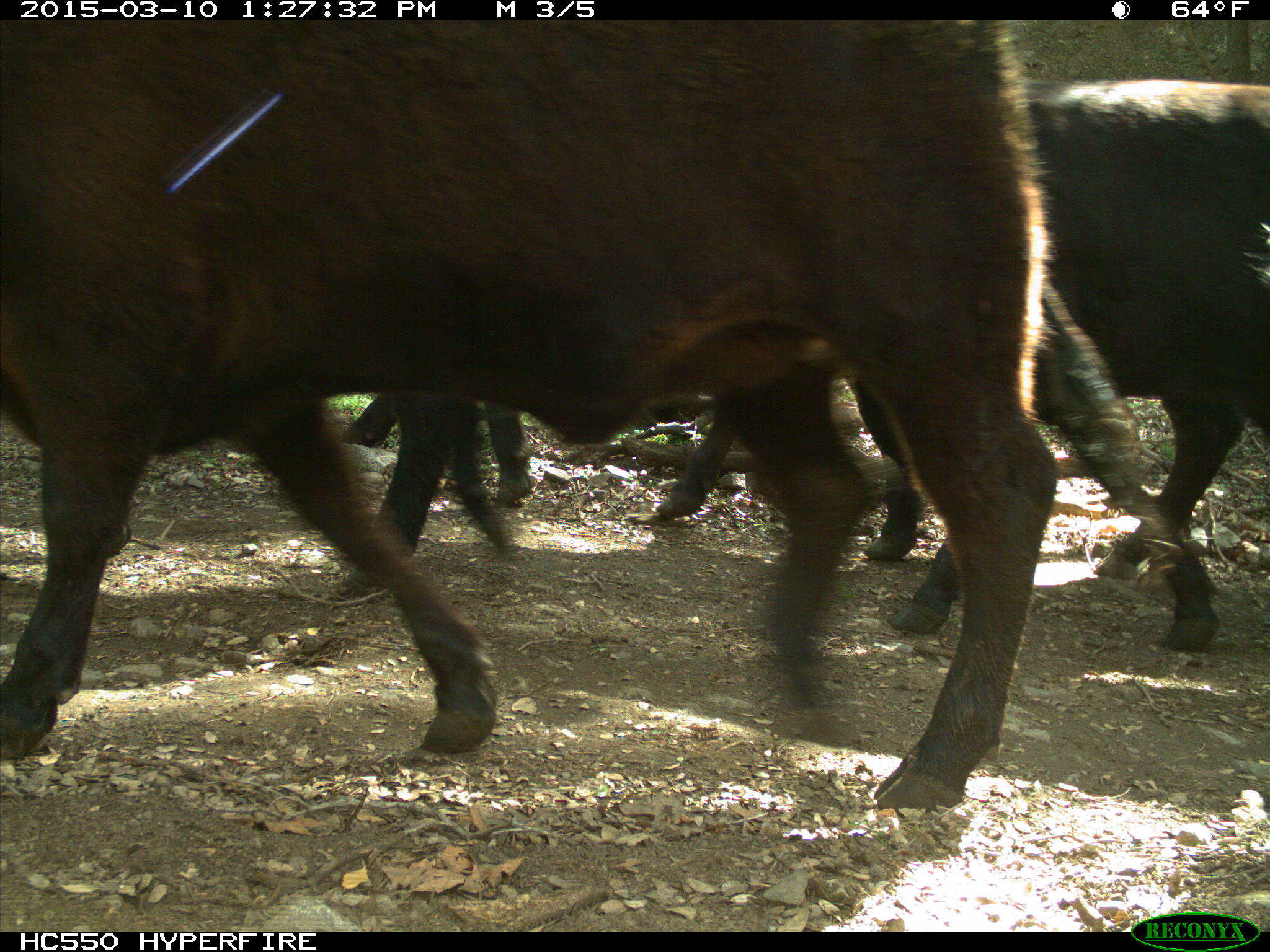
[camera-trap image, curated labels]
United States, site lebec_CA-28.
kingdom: Animalia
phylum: Chordata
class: Mammalia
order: Artiodactyla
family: Bovidae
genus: Bos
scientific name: Bos taurus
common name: domestic cow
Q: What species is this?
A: Bos taurus (domestic cow).